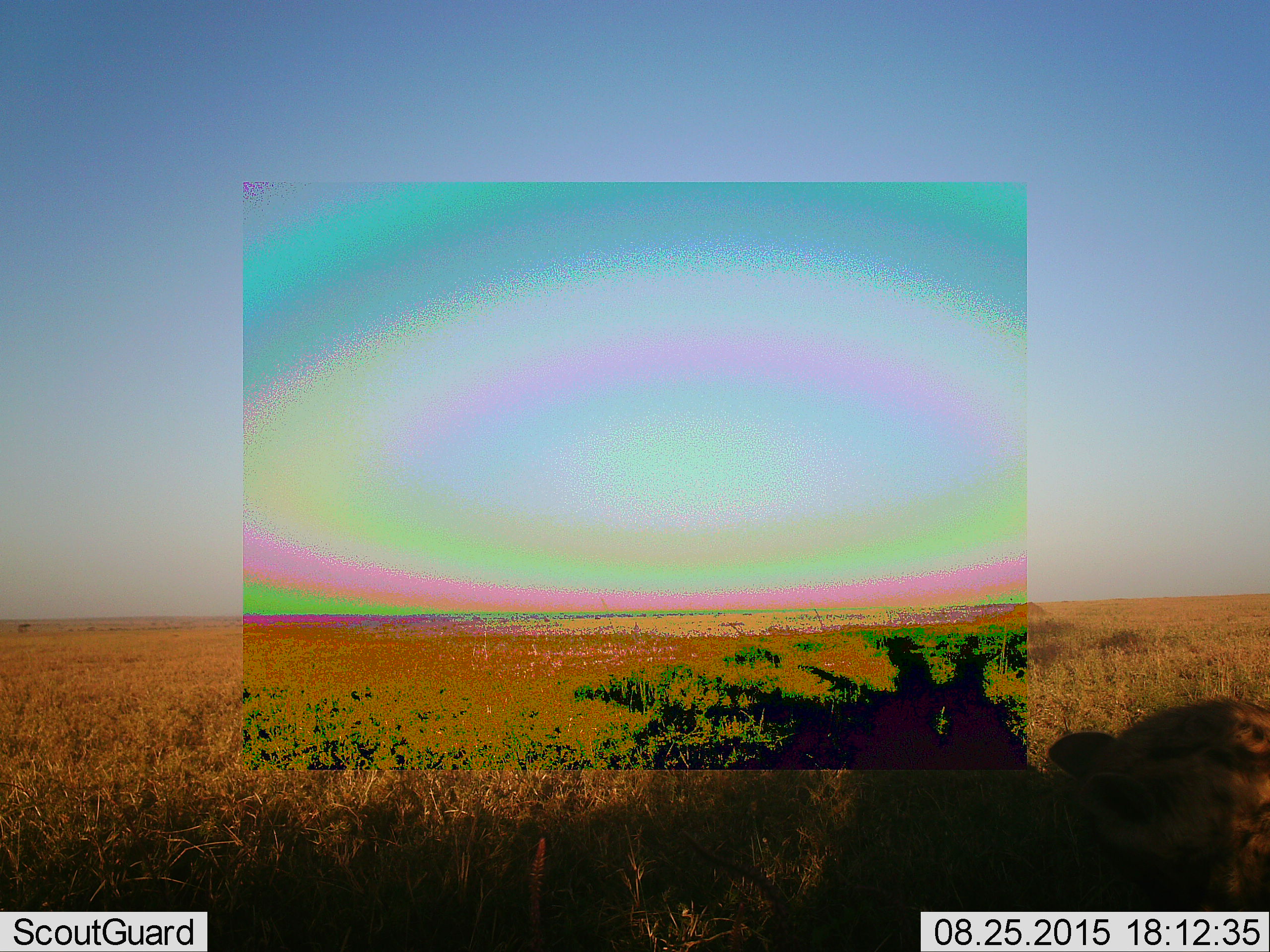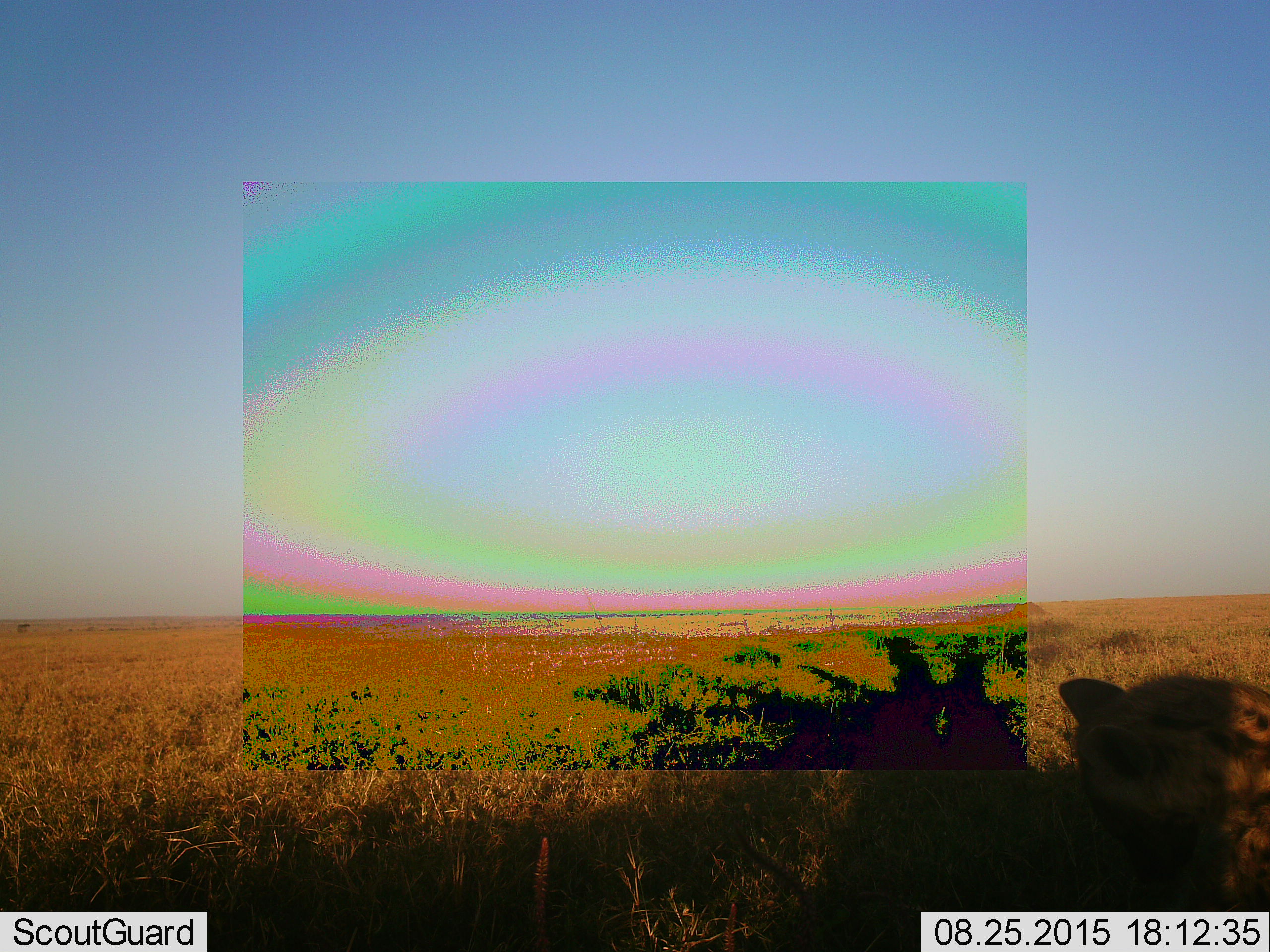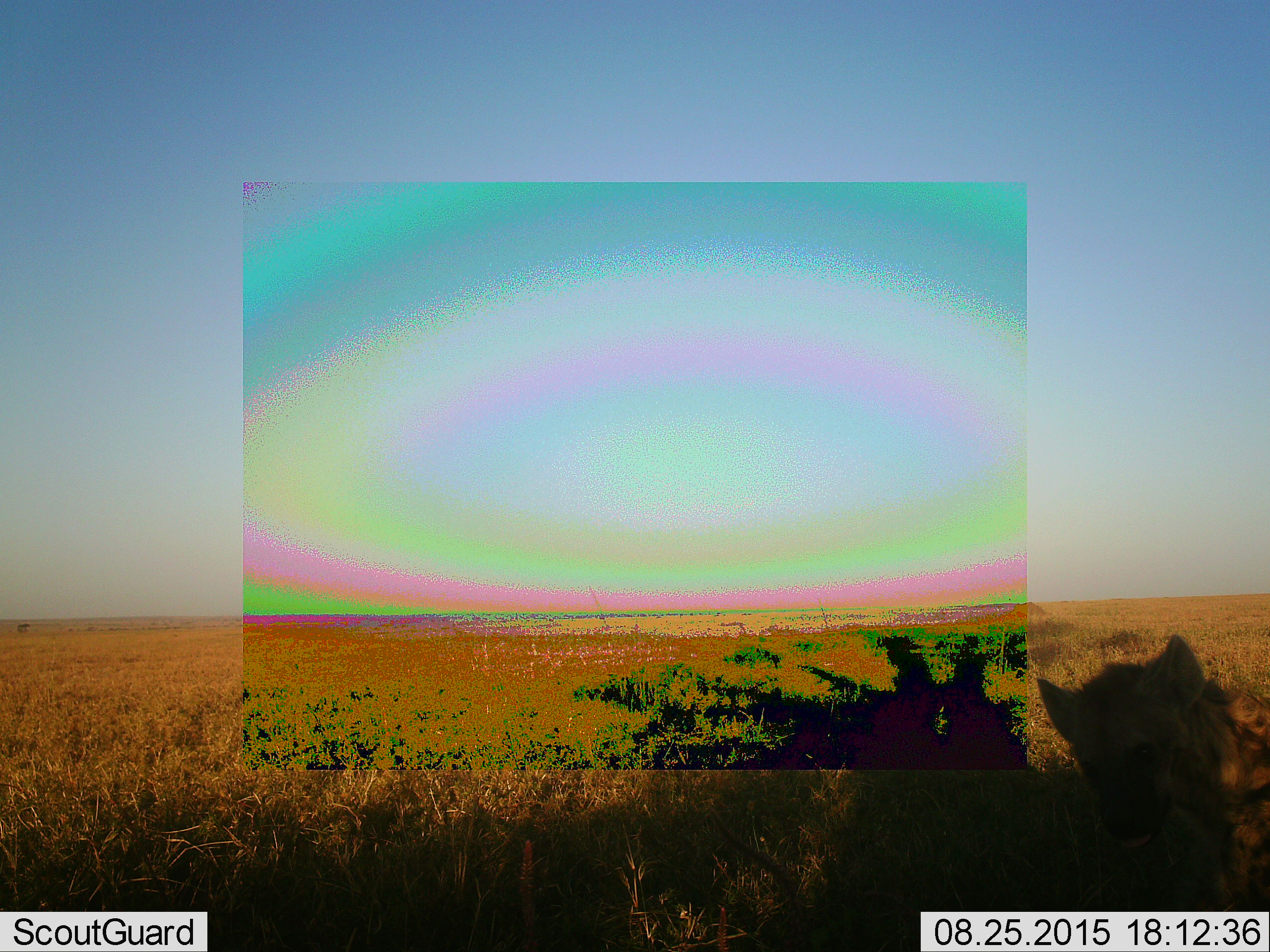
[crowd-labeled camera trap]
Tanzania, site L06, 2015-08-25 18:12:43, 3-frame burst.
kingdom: Animalia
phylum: Chordata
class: Mammalia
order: Carnivora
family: Hyaenidae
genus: Crocuta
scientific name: Crocuta crocuta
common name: spotted hyena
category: hyenaspotted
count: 1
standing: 80%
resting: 20%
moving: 0%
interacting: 0%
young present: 0%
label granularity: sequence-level